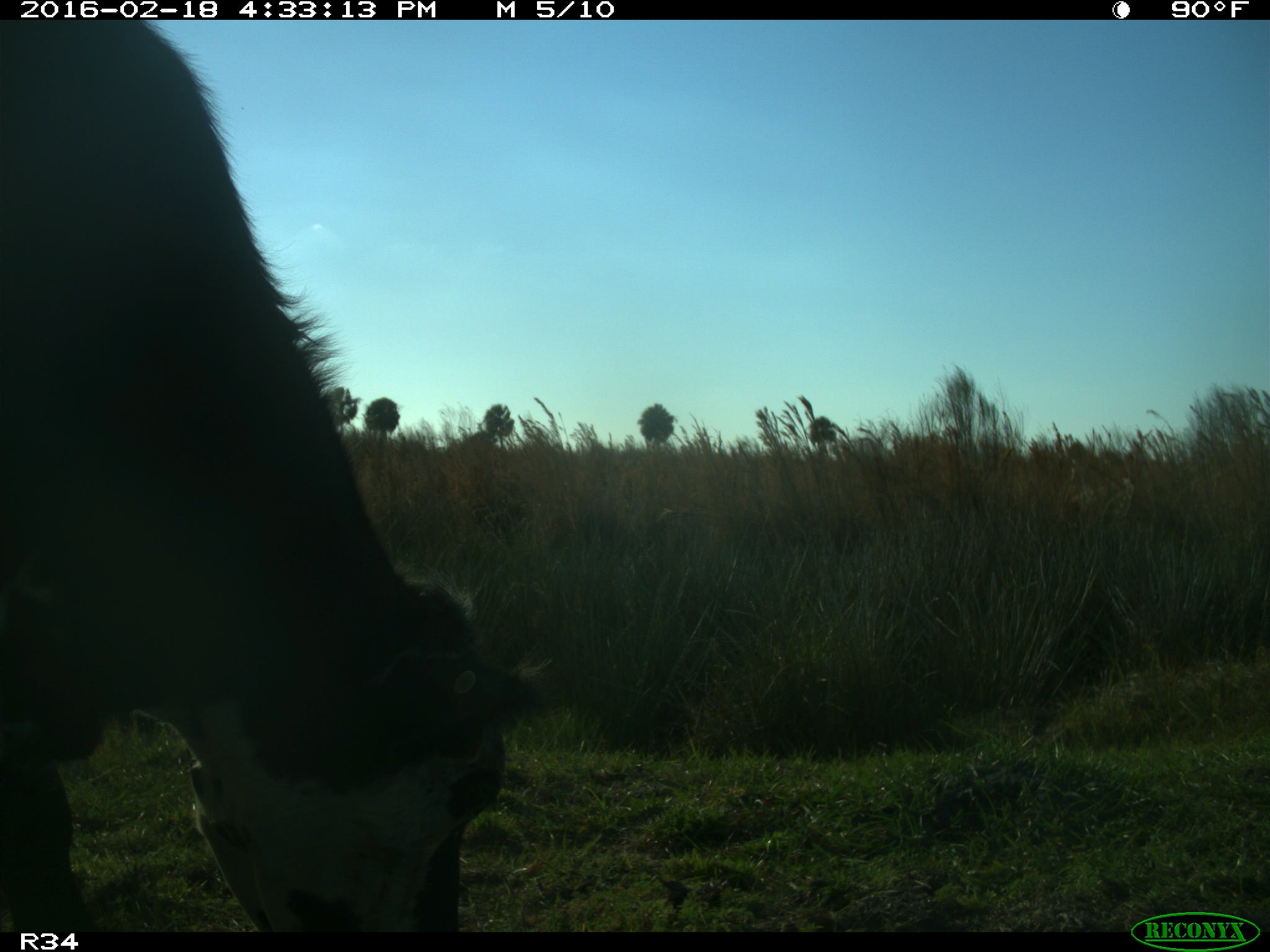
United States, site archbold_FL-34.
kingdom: Animalia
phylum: Chordata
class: Mammalia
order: Artiodactyla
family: Bovidae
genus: Bos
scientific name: Bos taurus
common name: domestic cow